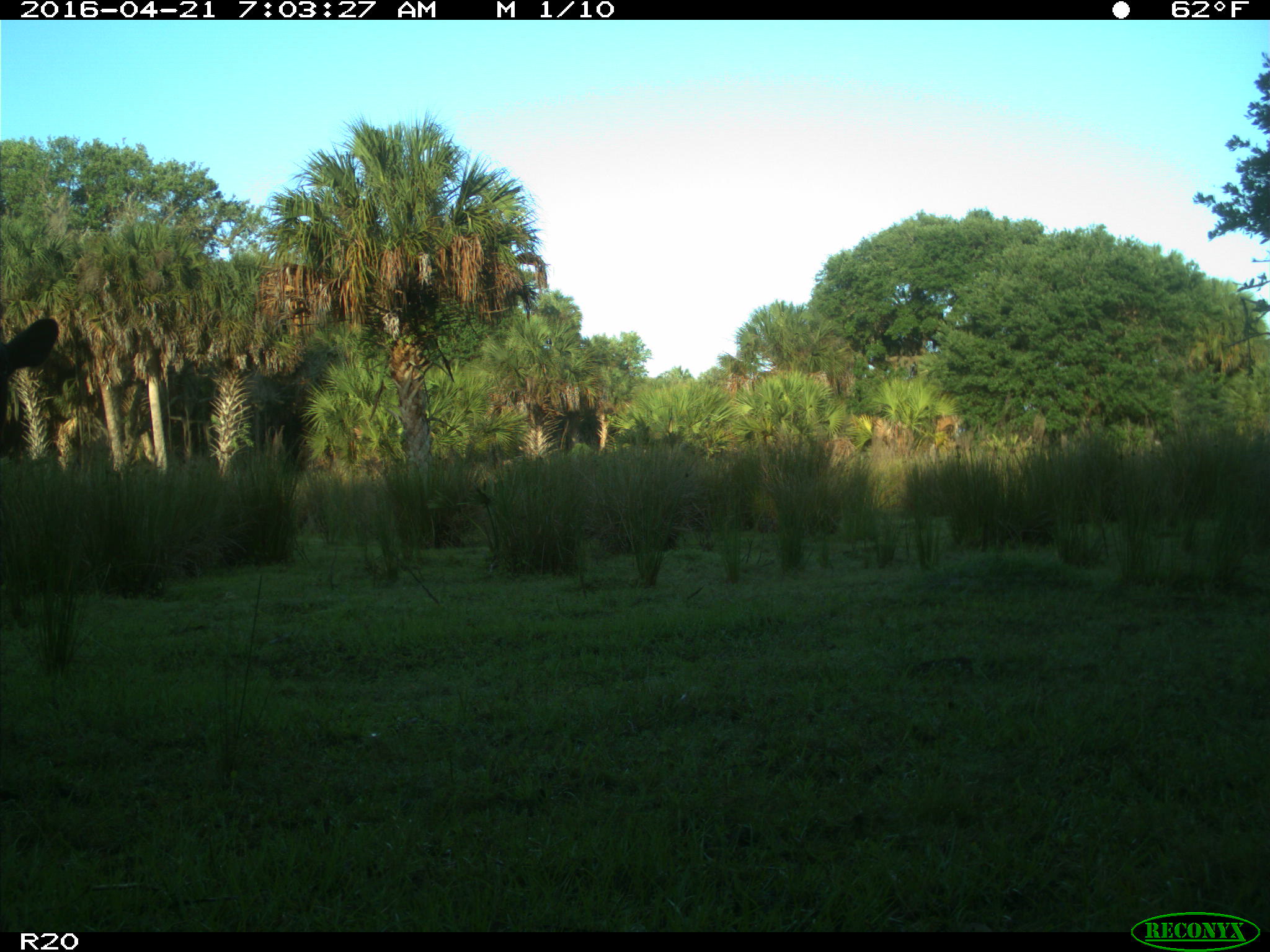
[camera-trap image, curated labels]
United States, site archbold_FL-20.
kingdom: Animalia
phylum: Chordata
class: Mammalia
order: Artiodactyla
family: Bovidae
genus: Bos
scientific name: Bos taurus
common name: domestic cow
Bos taurus (domestic cow).